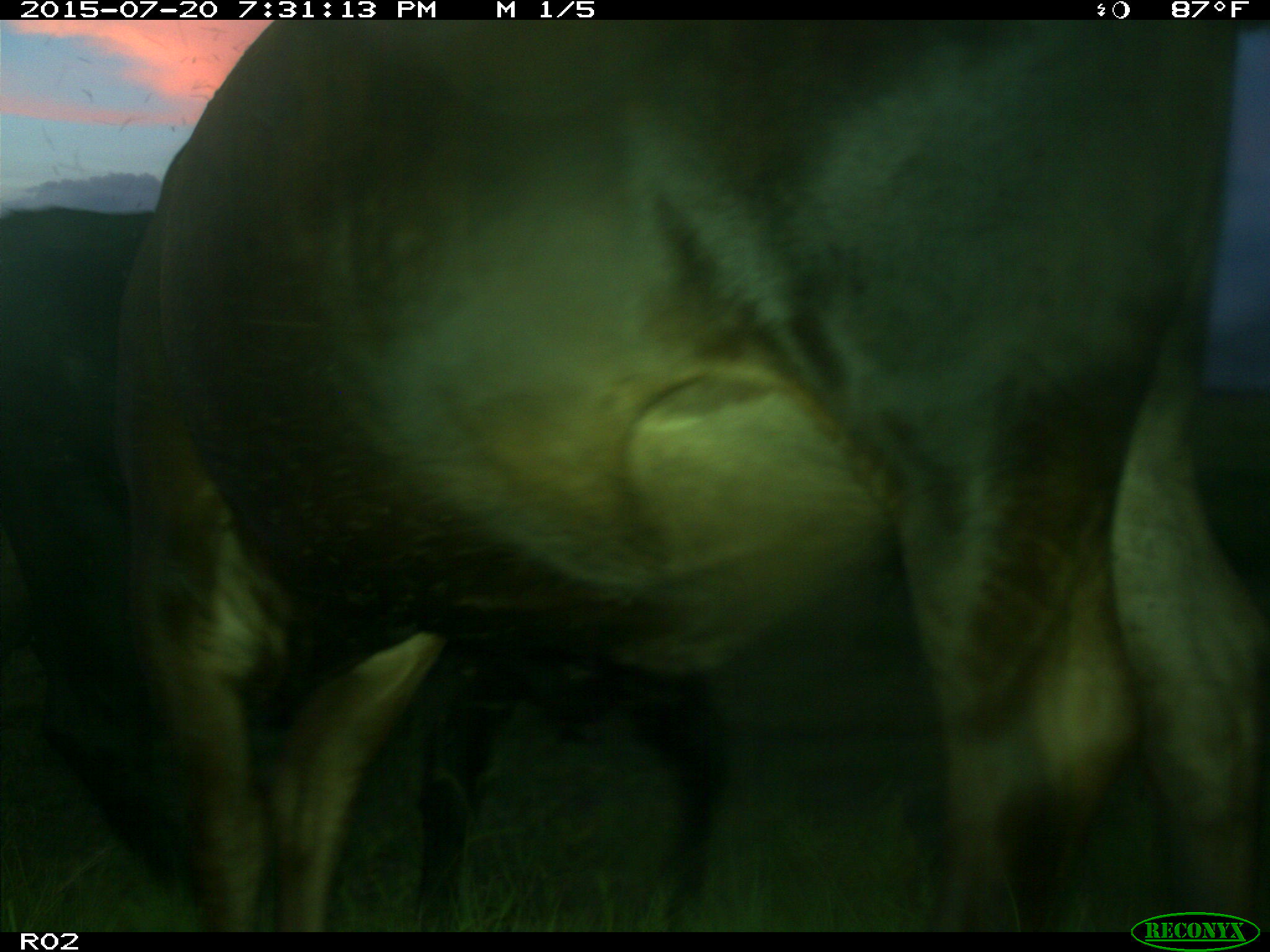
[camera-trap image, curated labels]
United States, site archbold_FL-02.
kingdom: Animalia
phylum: Chordata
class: Mammalia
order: Artiodactyla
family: Bovidae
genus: Bos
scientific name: Bos taurus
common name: domestic cow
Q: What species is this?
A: Bos taurus (domestic cow).